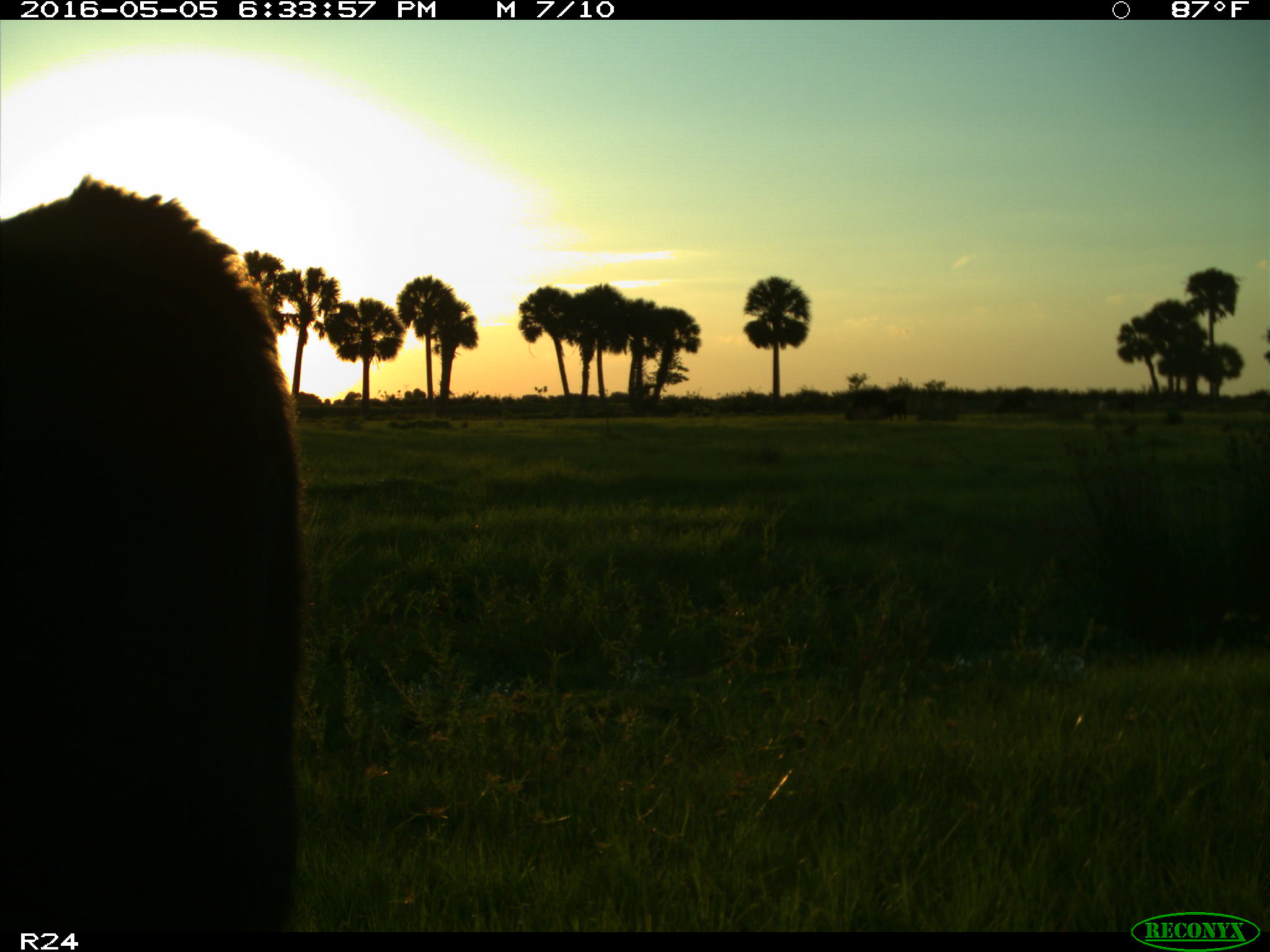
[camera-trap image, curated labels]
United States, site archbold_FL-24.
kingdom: Animalia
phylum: Chordata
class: Mammalia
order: Artiodactyla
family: Bovidae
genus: Bos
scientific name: Bos taurus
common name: domestic cow